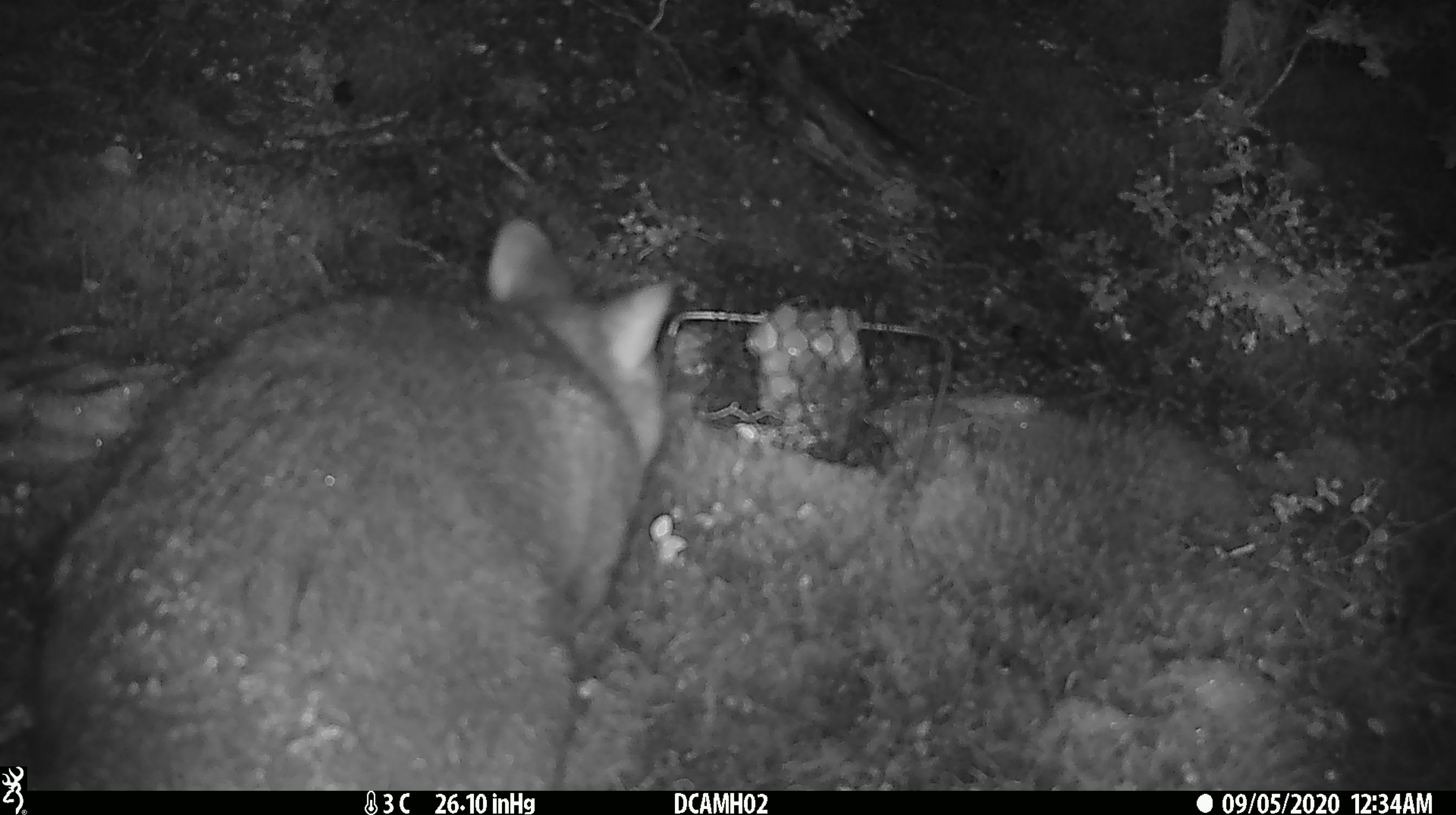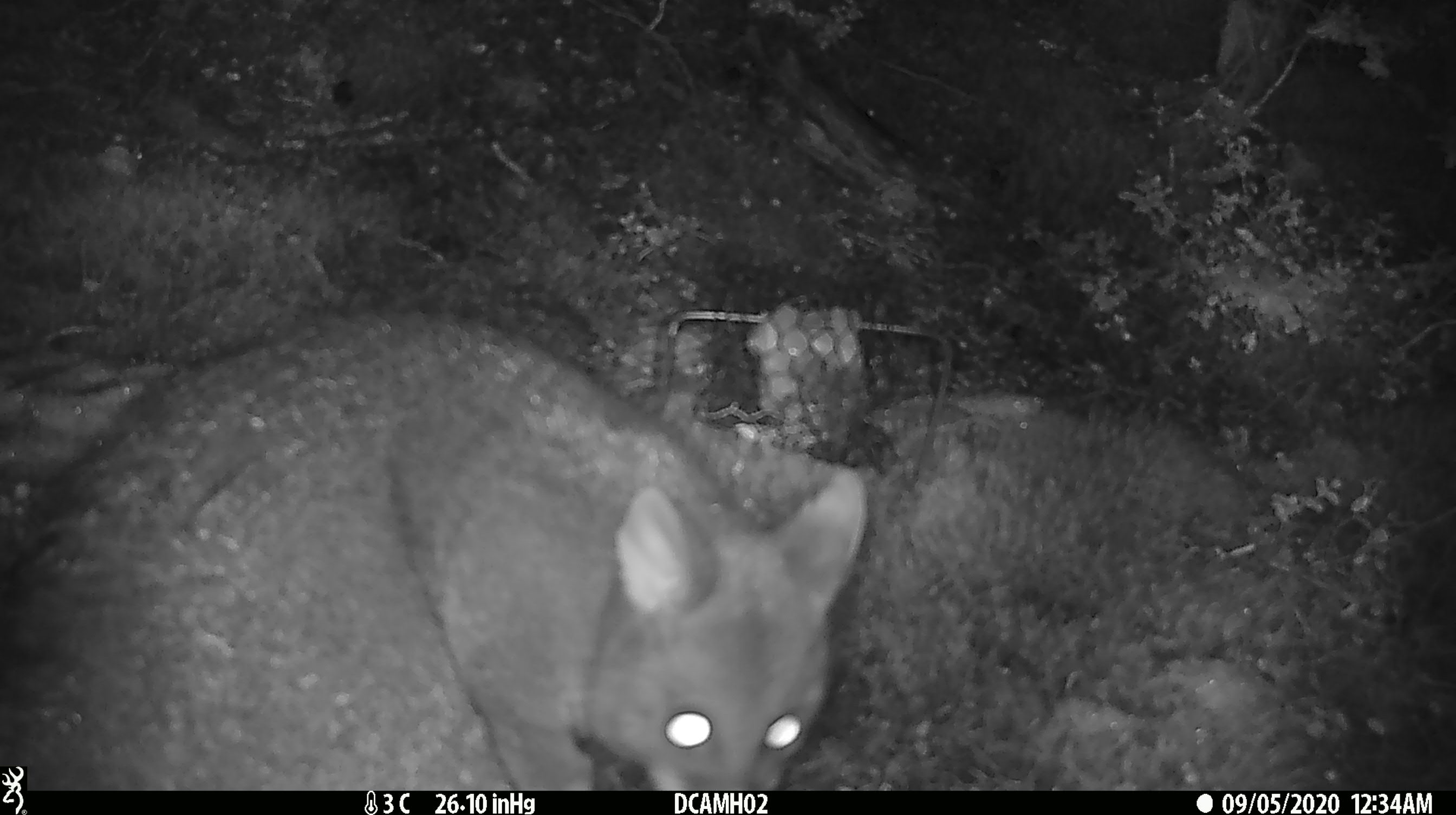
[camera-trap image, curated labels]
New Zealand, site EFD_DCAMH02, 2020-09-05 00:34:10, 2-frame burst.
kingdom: Animalia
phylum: Chordata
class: Mammalia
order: Diprotodontia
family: Phalangeridae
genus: Trichosurus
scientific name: Trichosurus vulpecula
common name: common brushtail possum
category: possum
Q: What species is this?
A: Possum (common brushtail possum) (Trichosurus vulpecula).